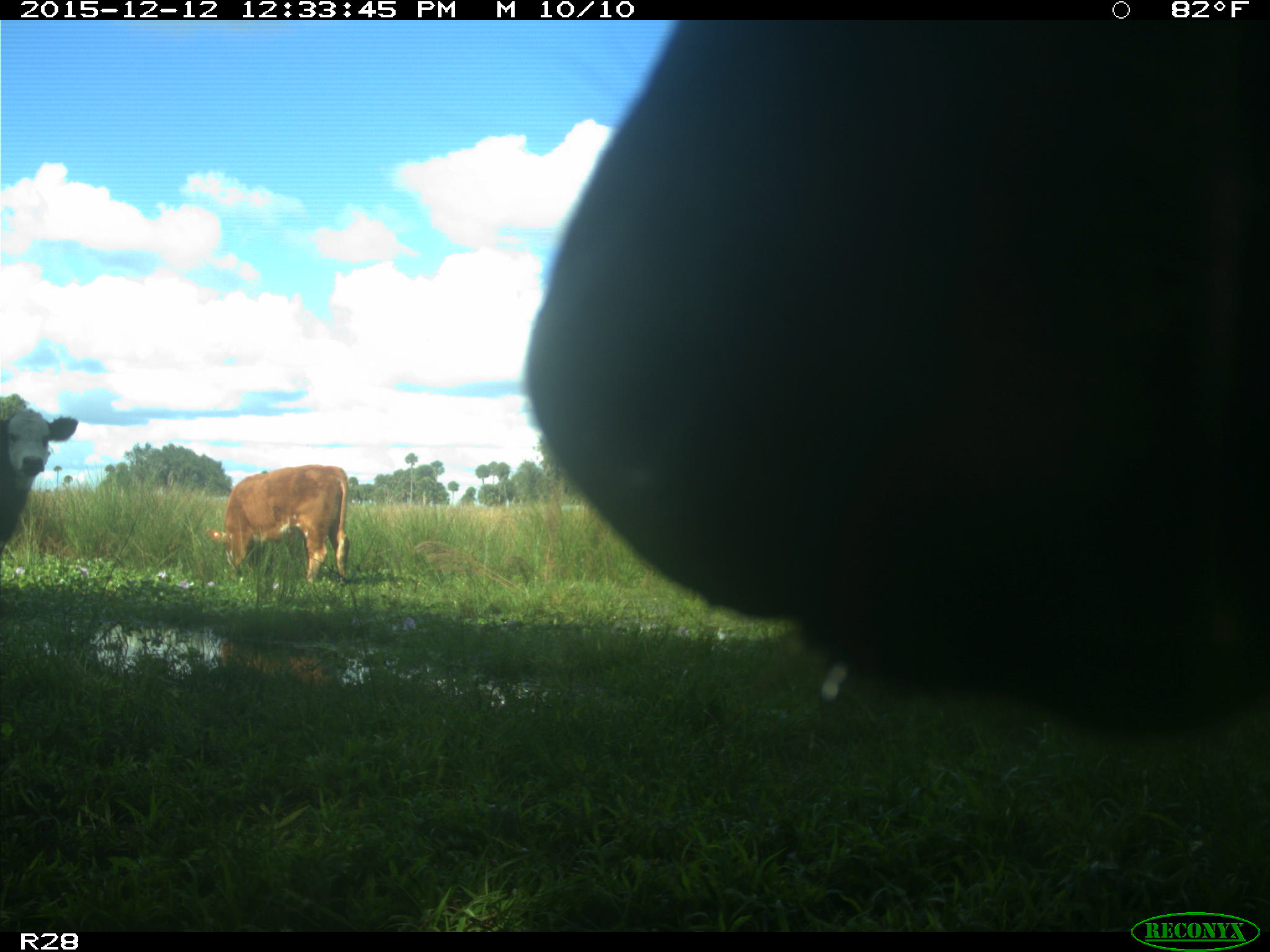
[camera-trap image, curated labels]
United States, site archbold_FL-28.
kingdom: Animalia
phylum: Chordata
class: Mammalia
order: Artiodactyla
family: Bovidae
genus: Bos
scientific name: Bos taurus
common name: domestic cow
Bos taurus (domestic cow).